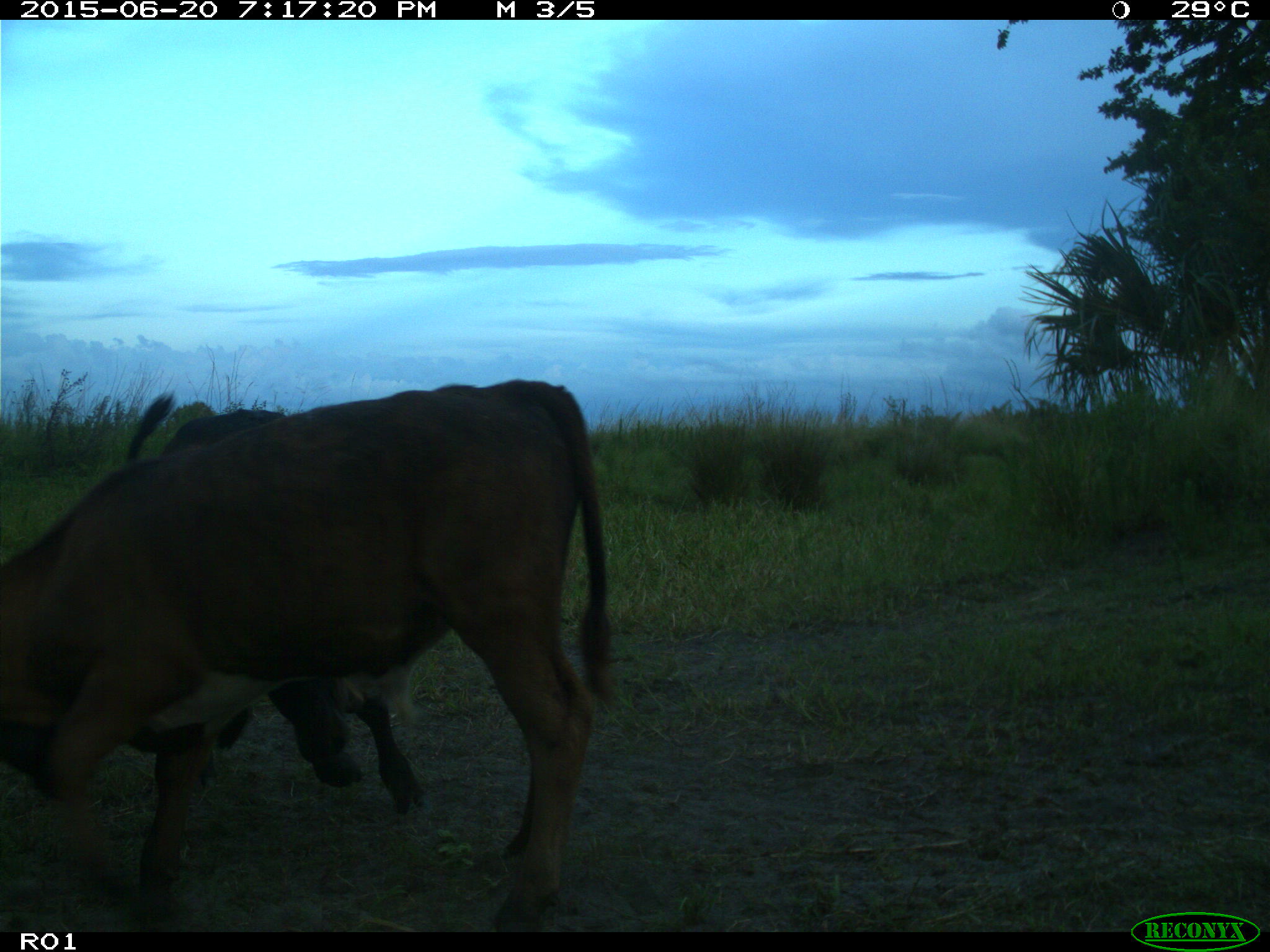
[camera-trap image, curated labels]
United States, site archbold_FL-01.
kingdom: Animalia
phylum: Chordata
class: Mammalia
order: Artiodactyla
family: Bovidae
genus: Bos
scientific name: Bos taurus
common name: domestic cow